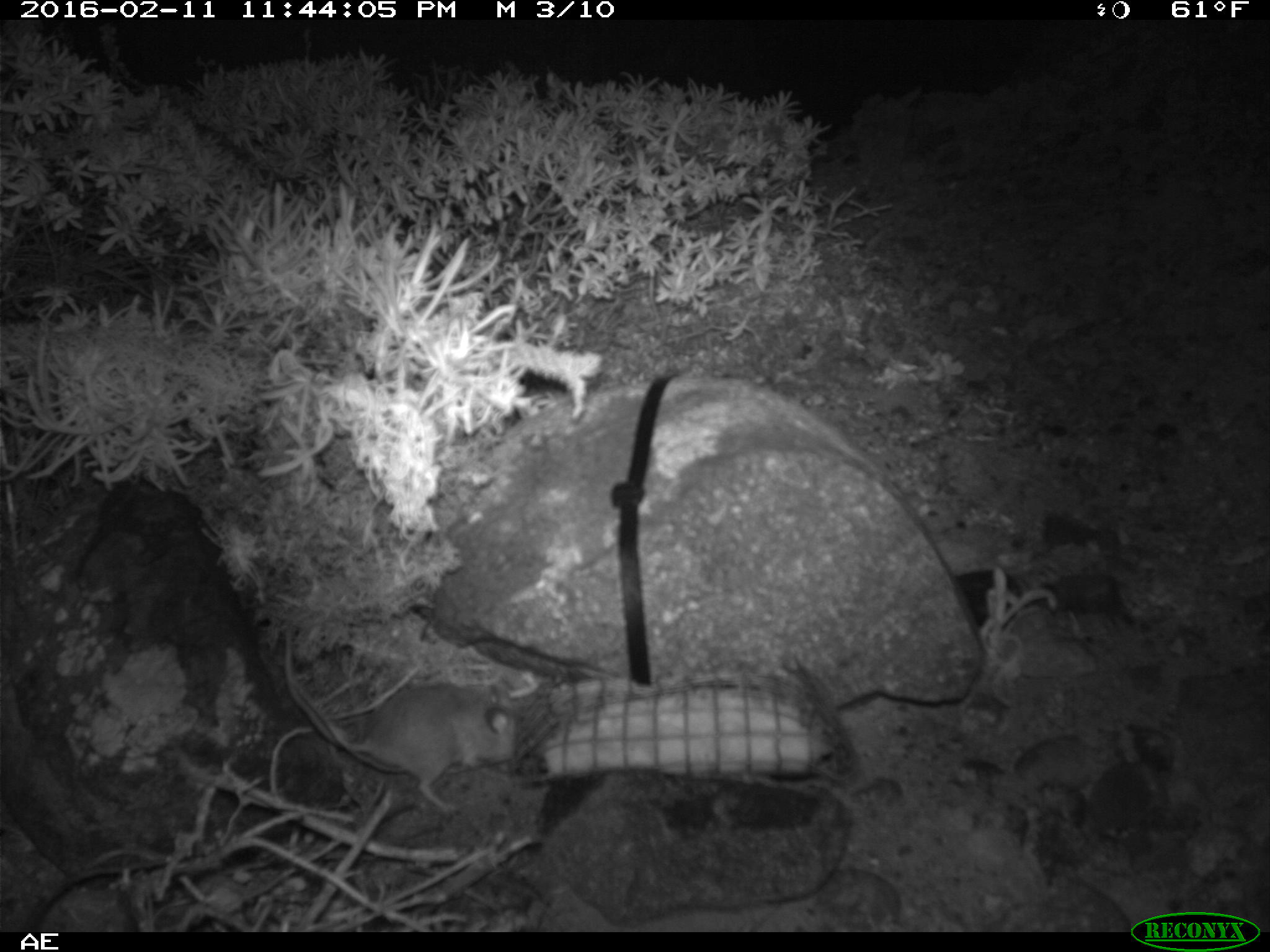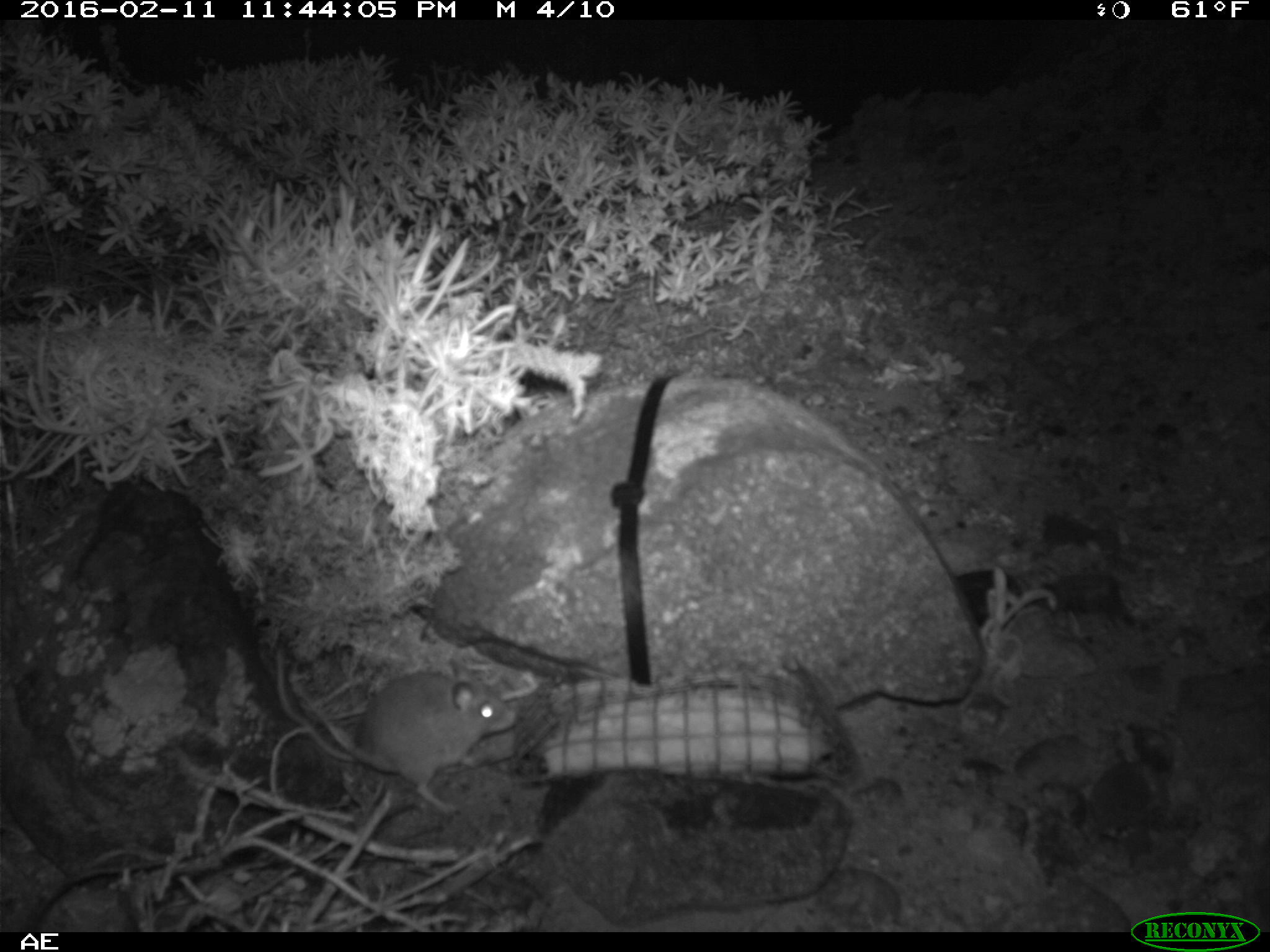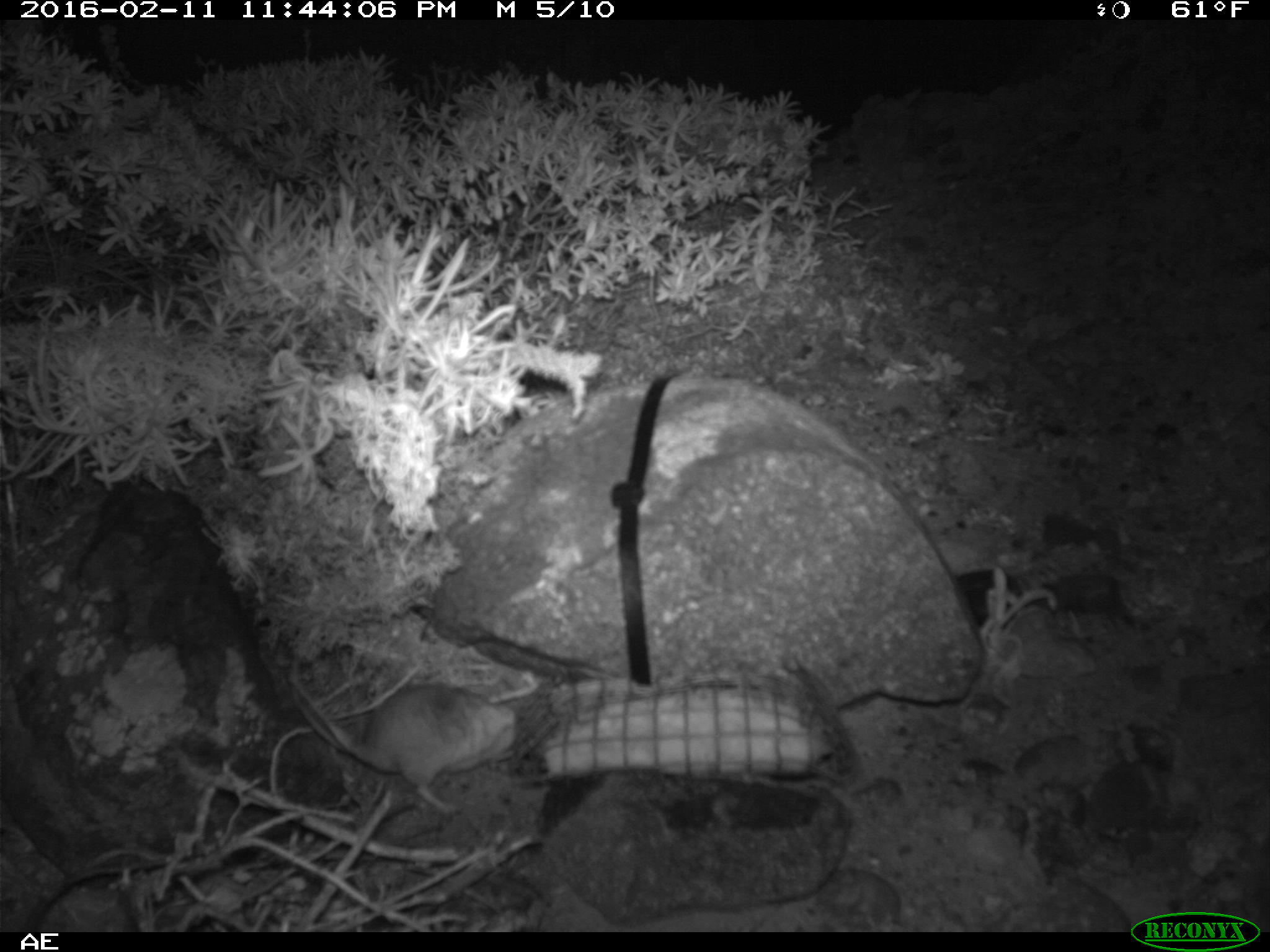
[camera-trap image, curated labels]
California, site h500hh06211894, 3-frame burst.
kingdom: Animalia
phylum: Chordata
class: Mammalia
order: Rodentia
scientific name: Rodentia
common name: rodent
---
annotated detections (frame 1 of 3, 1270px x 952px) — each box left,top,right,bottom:
rodent: 282,629,517,818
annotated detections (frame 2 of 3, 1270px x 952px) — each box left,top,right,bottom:
rodent: 277,648,515,813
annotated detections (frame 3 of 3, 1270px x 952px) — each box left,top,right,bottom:
rodent: 286,663,520,818